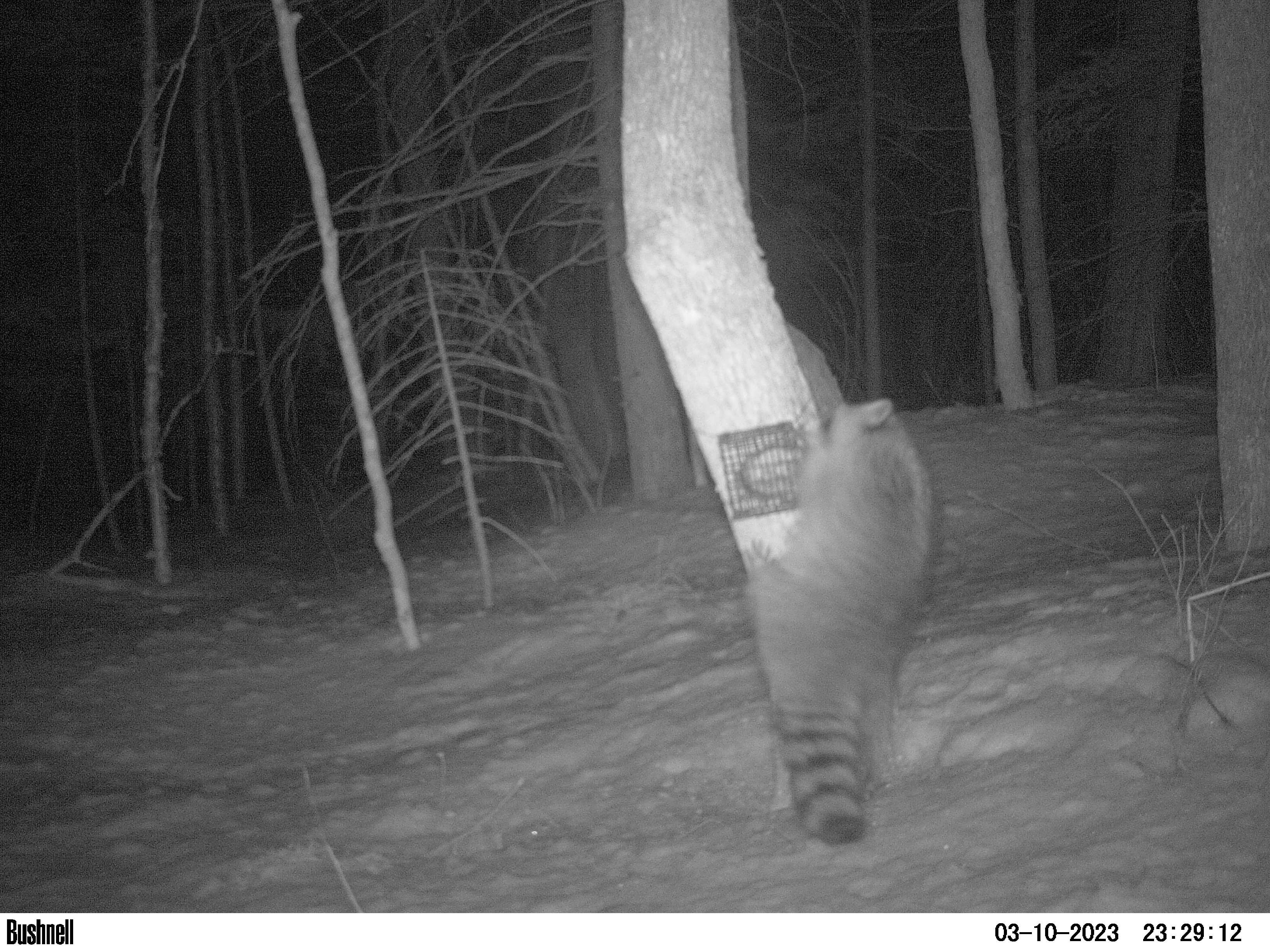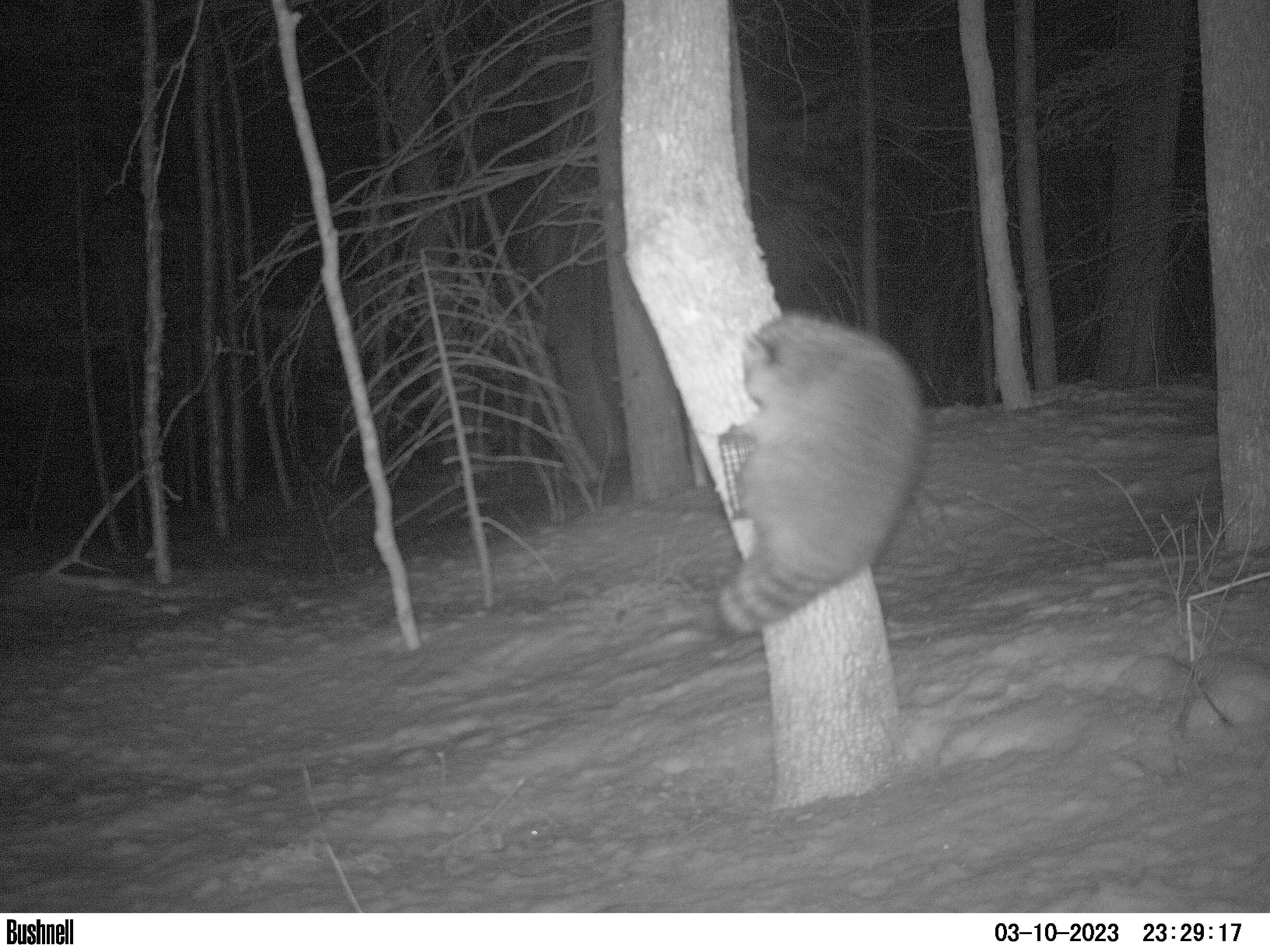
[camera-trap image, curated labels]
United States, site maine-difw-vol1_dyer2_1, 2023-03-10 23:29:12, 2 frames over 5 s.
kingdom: Animalia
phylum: Chordata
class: Mammalia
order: Carnivora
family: Procyonidae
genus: Procyon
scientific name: Procyon lotor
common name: raccoon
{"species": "raccoon (Procyon lotor)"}